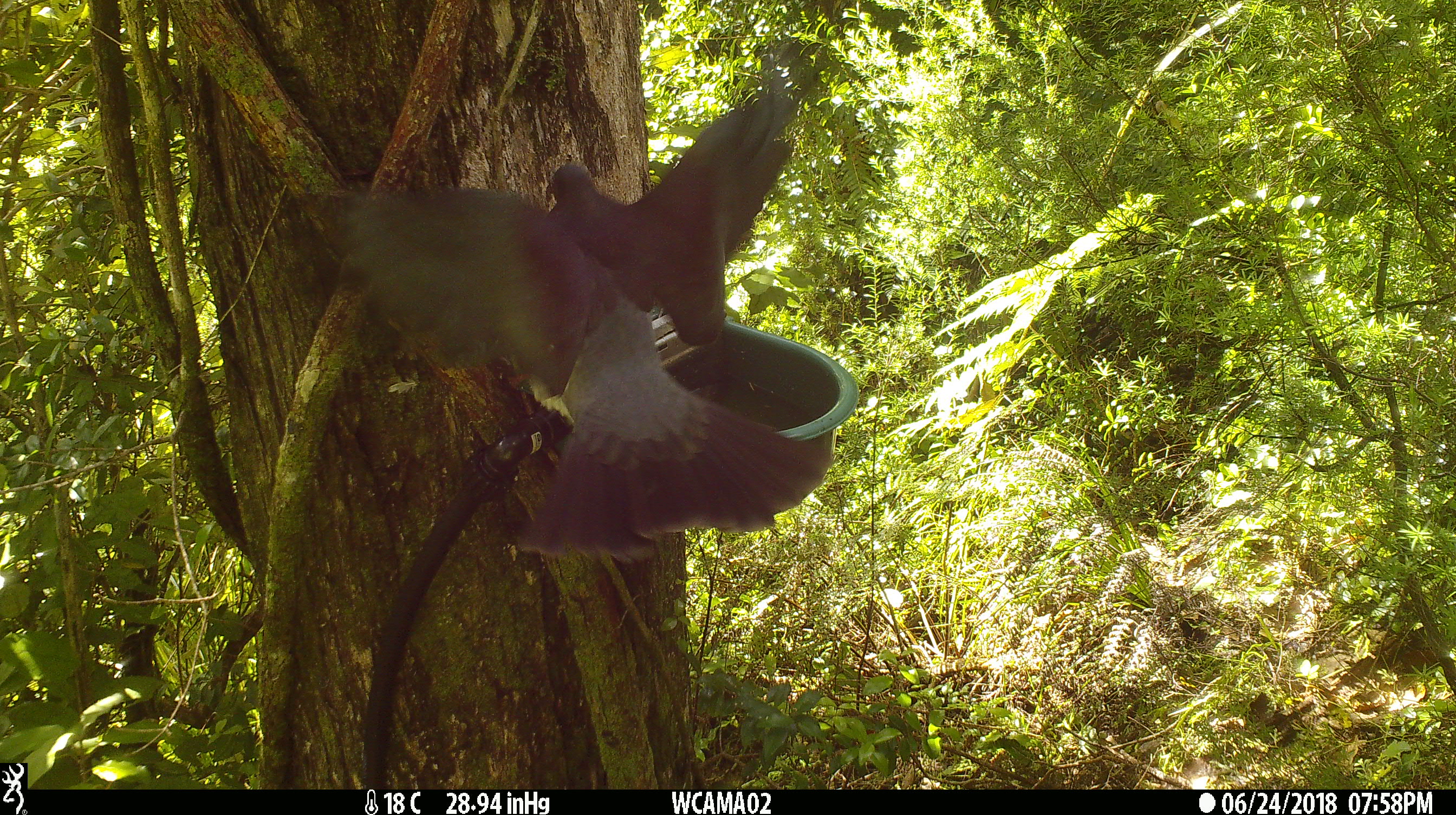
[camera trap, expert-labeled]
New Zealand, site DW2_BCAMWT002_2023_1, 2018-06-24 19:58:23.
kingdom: Animalia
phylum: Chordata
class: Aves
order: Columbiformes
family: Columbidae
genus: Hemiphaga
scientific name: Hemiphaga novaeseelandiae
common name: new zealand pigeon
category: kereru